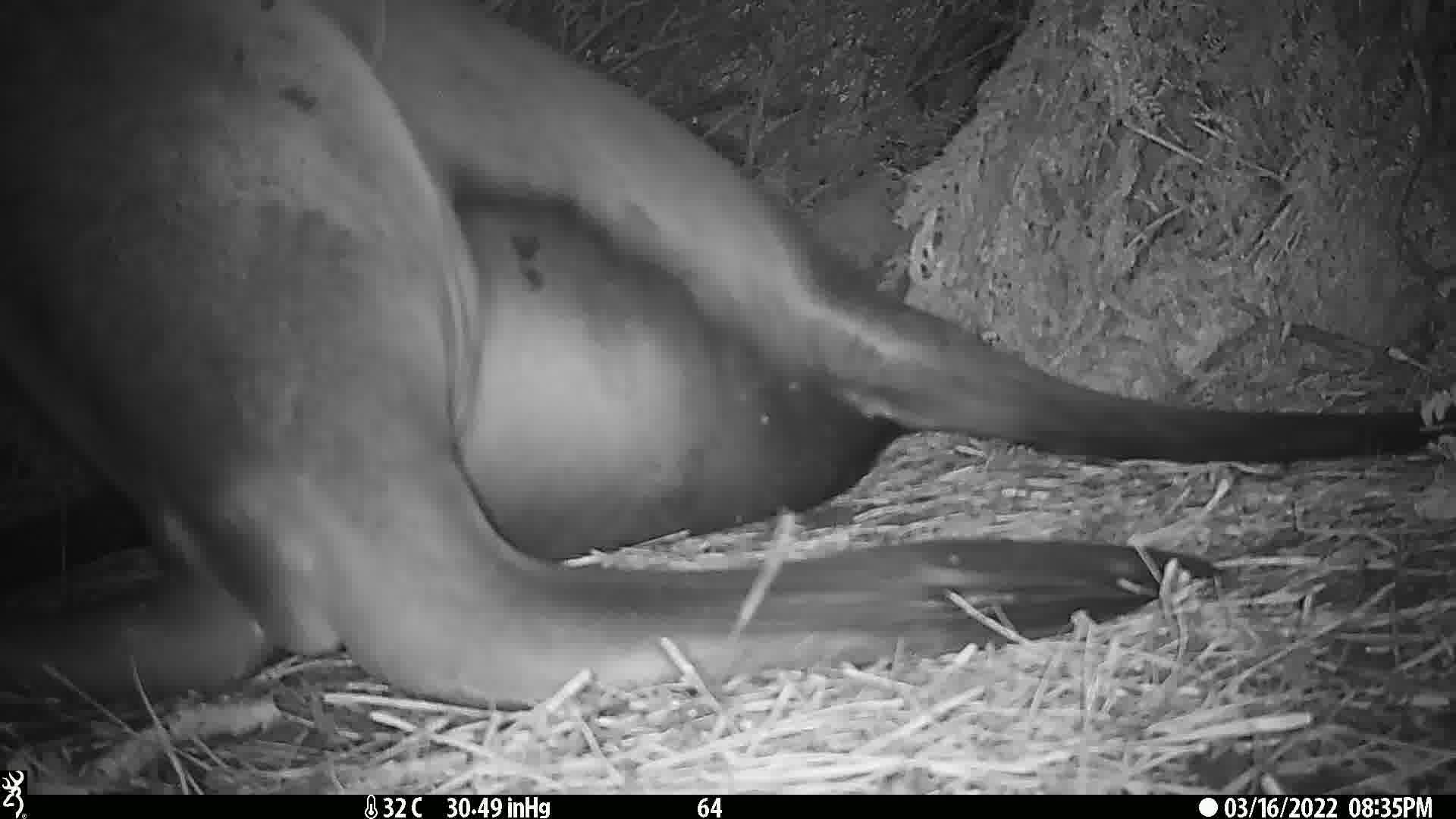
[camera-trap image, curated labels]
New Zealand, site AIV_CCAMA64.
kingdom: Animalia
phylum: Chordata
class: Mammalia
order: Carnivora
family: Otariidae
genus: Phocarctos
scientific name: Phocarctos hookeri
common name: new zealand sea lion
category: sealion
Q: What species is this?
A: Sealion (new zealand sea lion) (Phocarctos hookeri).